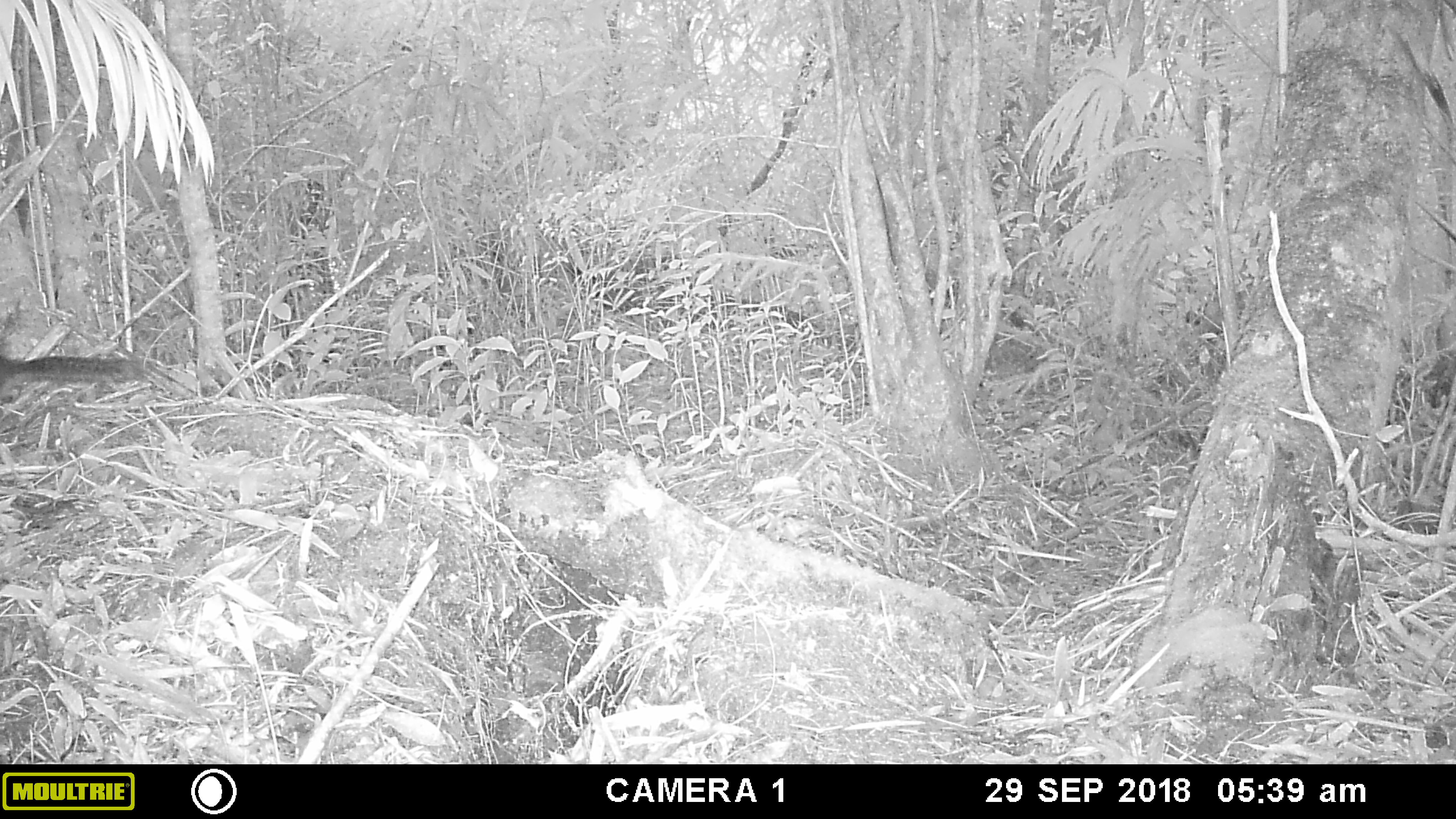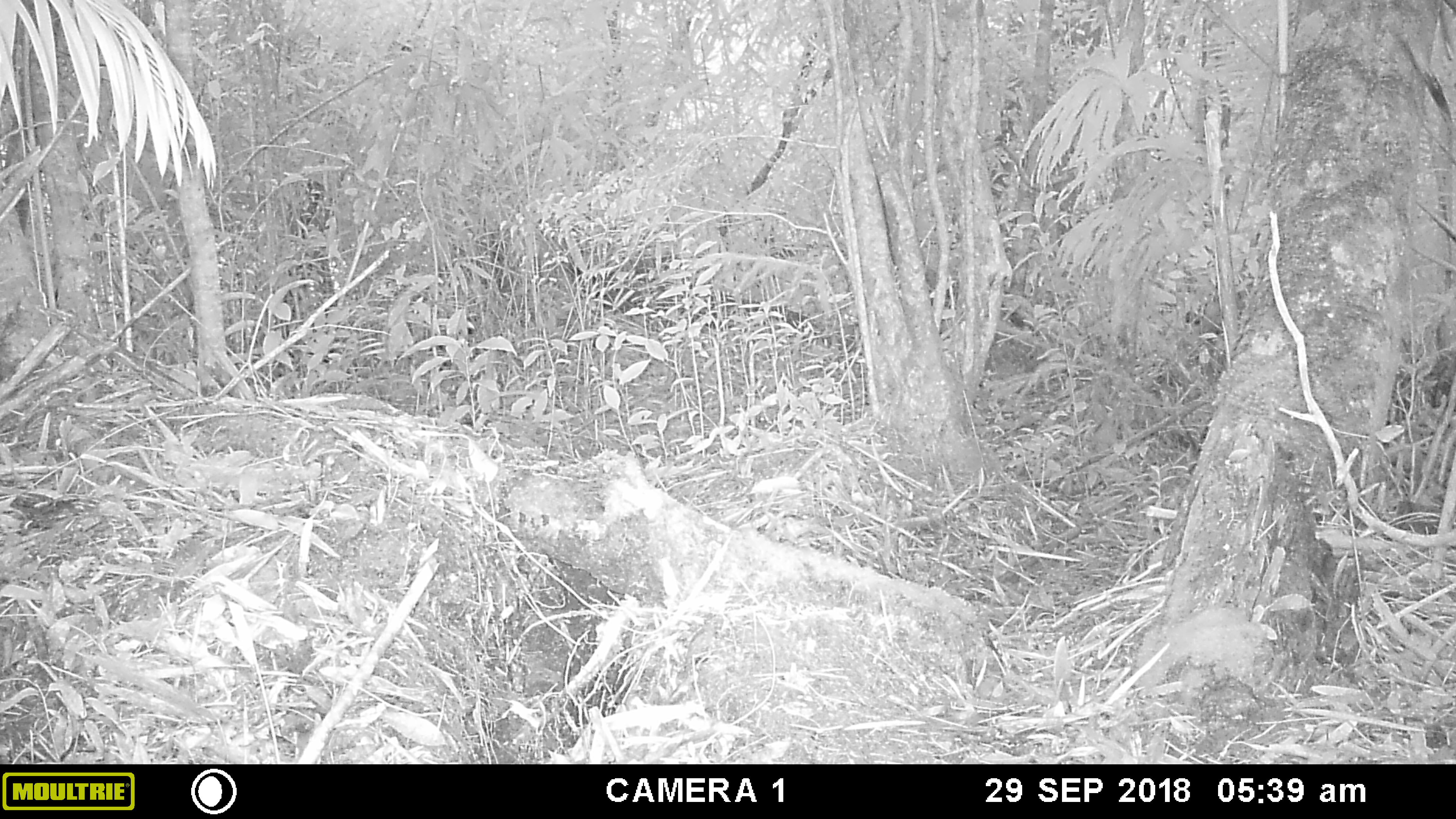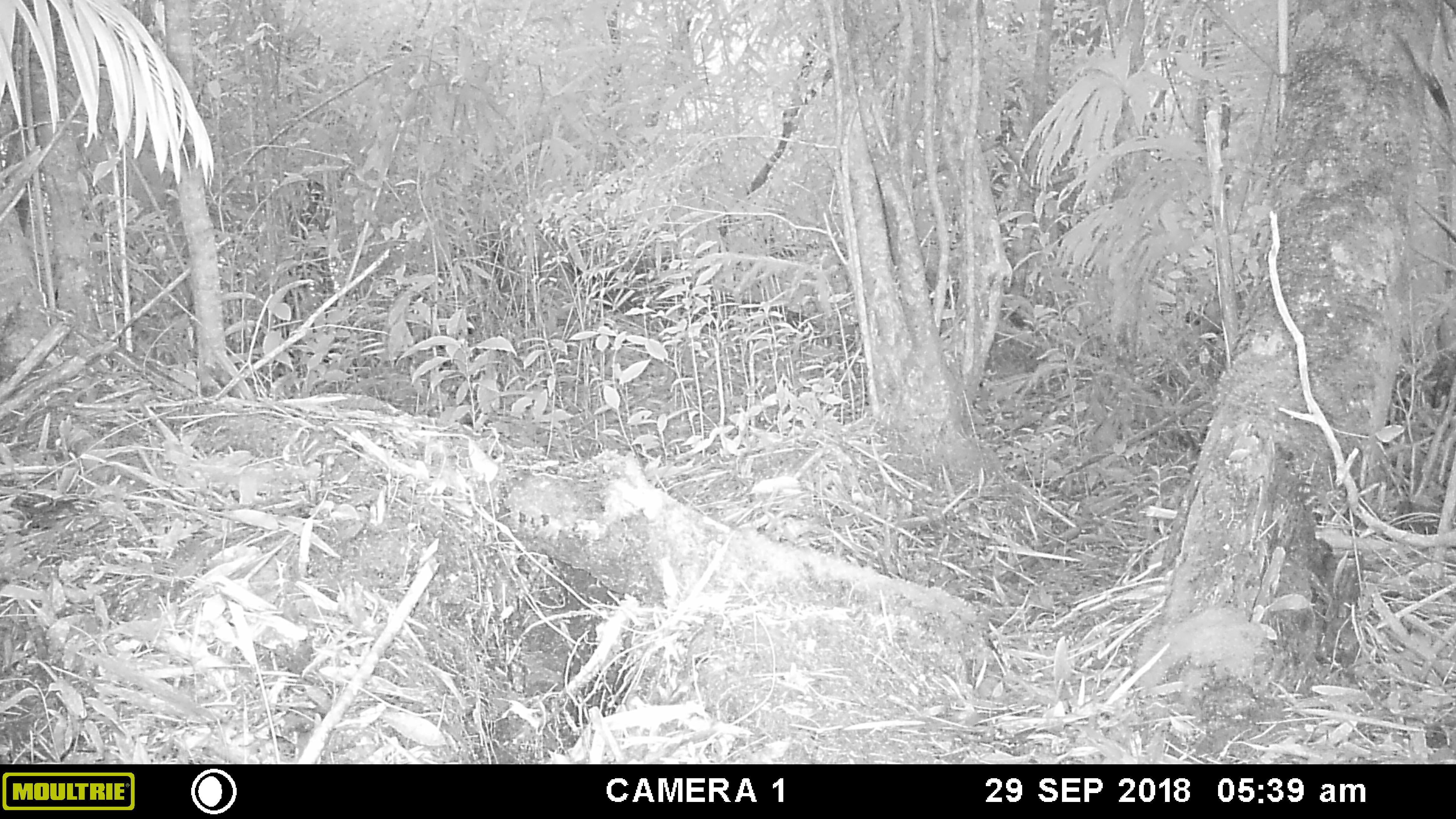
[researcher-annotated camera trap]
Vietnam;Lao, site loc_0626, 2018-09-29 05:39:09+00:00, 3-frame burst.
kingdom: Animalia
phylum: Chordata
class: Mammalia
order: Rodentia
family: Sciuridae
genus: Dremomys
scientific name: Dremomys rufigenis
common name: red-cheeked squirrel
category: red cheeked squirrel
Red cheeked squirrel (red-cheeked squirrel) (Dremomys rufigenis). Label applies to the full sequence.